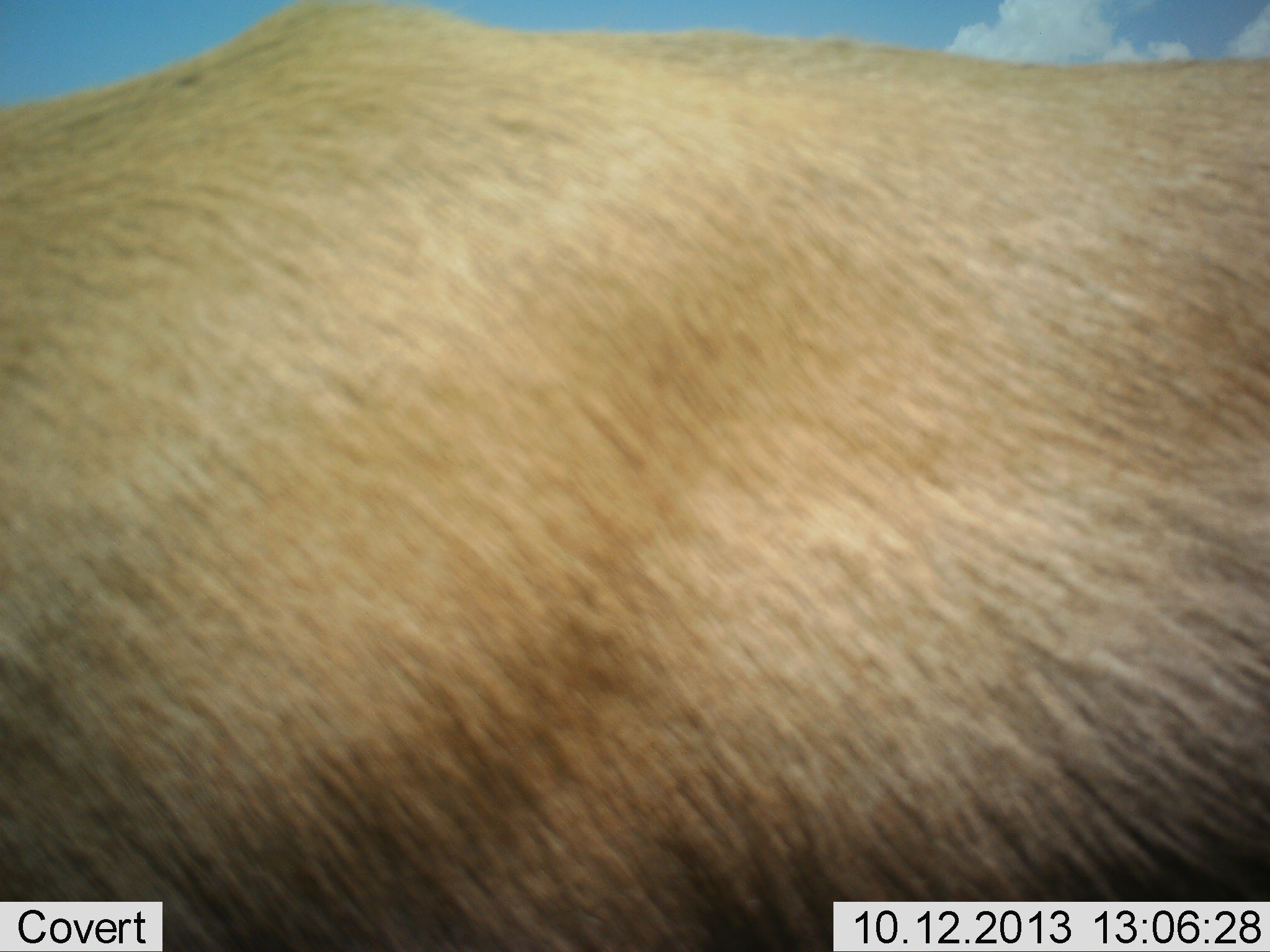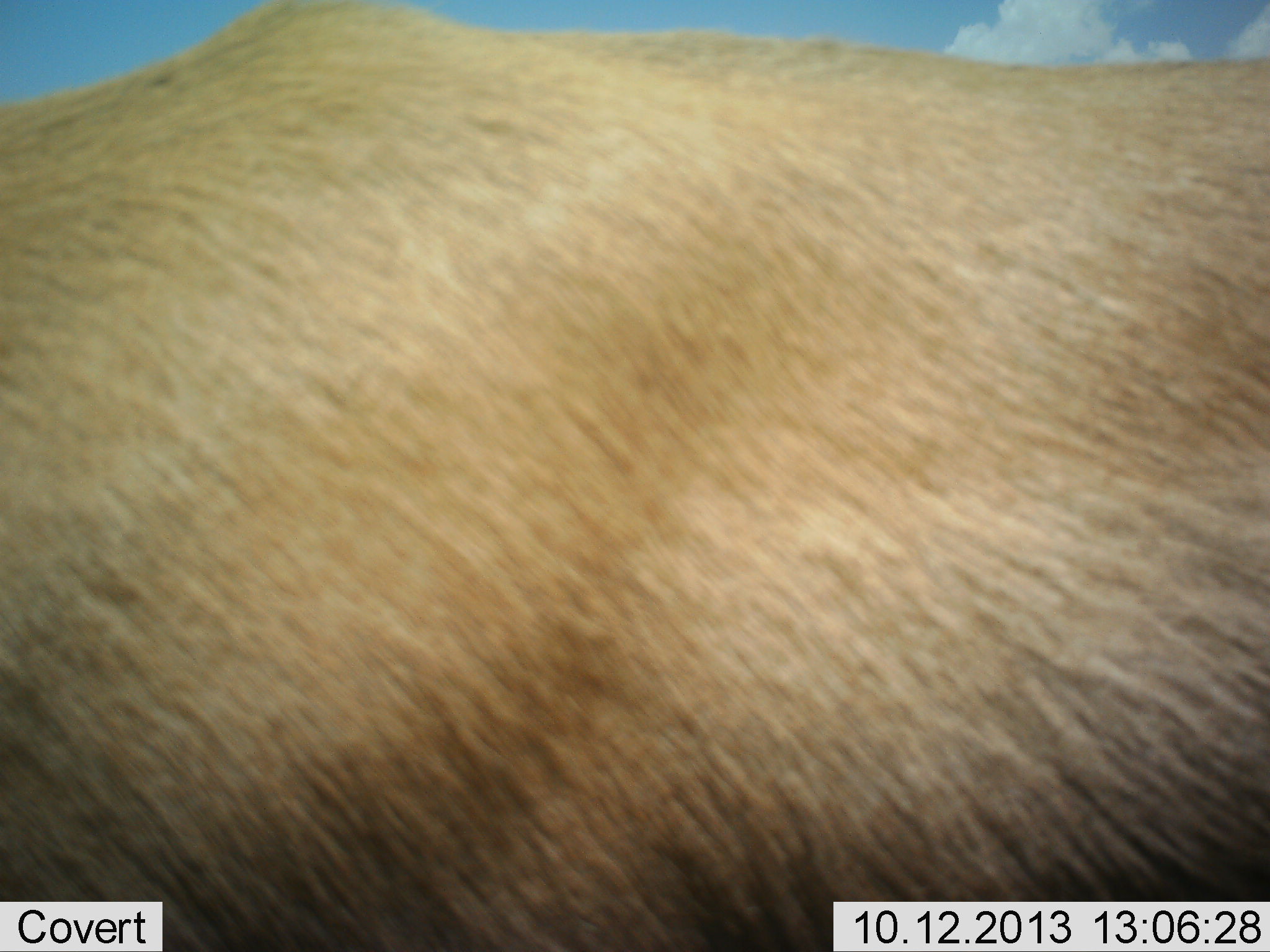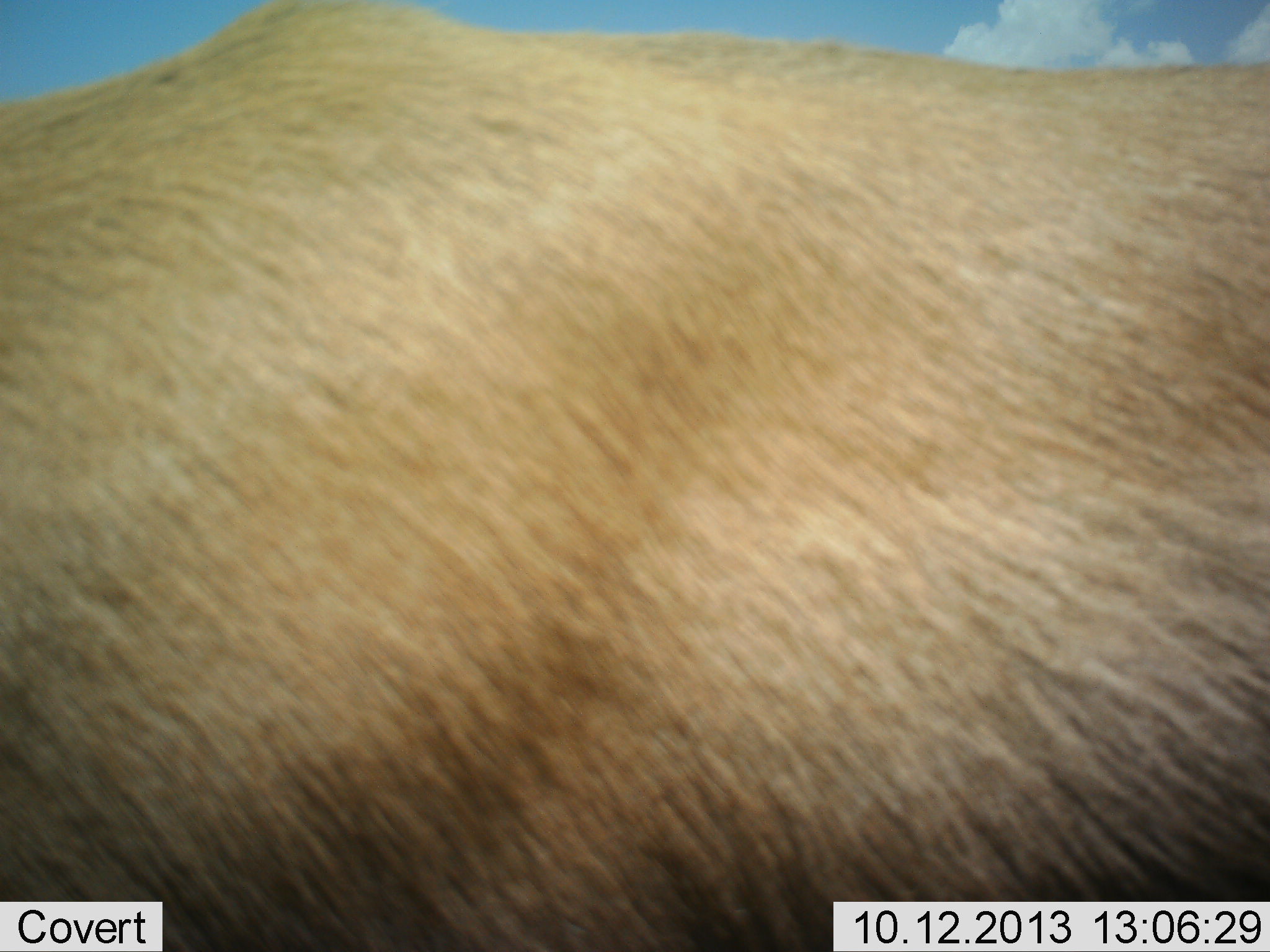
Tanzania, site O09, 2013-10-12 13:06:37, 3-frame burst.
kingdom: Animalia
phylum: Chordata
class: Mammalia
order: Artiodactyla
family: Bovidae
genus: Nanger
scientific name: Nanger granti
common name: grant's gazelle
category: gazellegrants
Gazellegrants (grant's gazelle) (Nanger granti), count 1. Behavior (volunteer vote fractions): standing 83%, resting 0%, moving 0%, interacting 0%. Young present (vote fraction): 0%. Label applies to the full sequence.